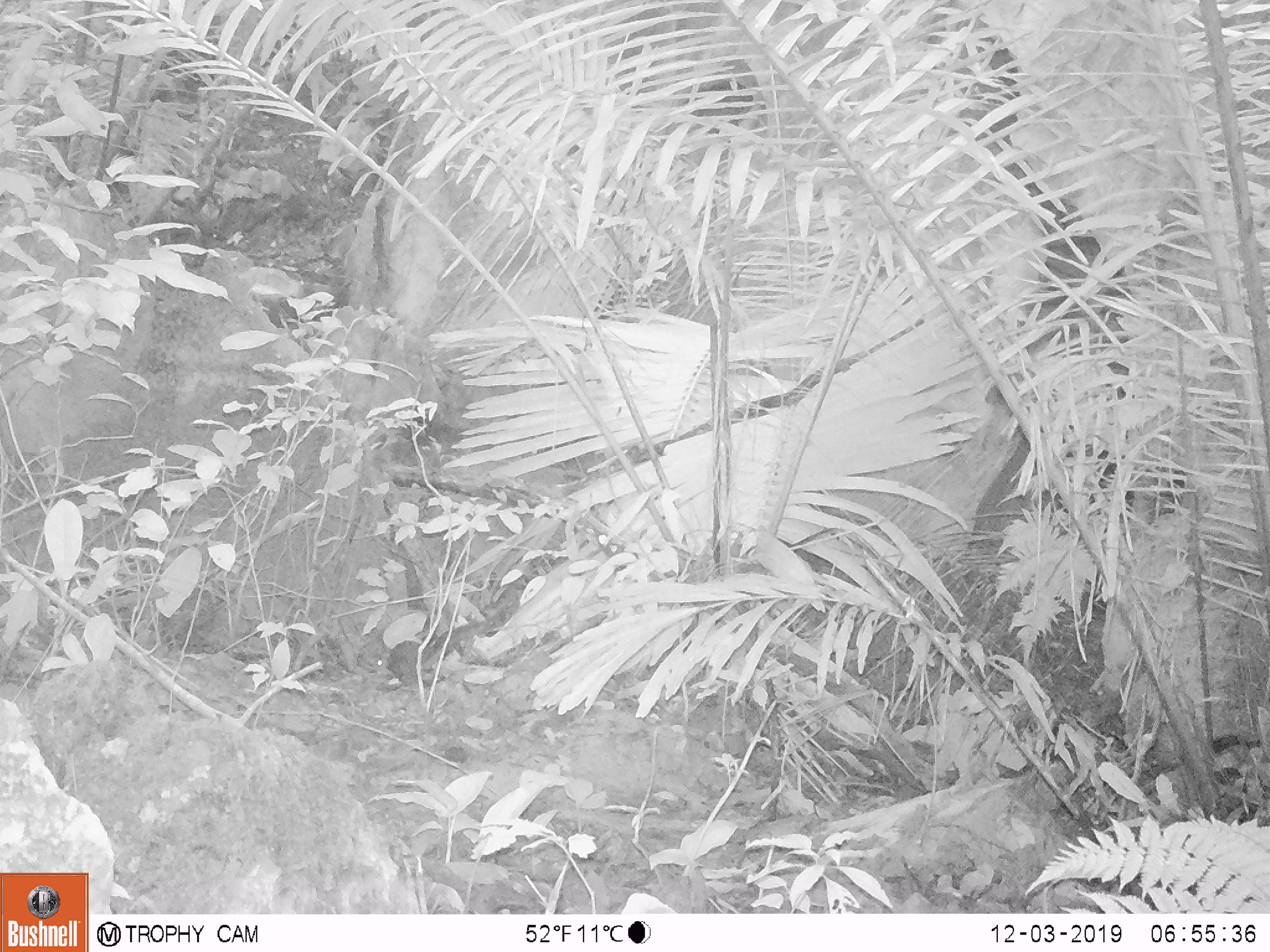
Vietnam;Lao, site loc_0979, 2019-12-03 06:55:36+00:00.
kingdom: Animalia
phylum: Chordata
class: Mammalia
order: Rodentia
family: Sciuridae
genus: Dremomys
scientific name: Dremomys rufigenis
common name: red-cheeked squirrel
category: red cheeked squirrel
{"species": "red cheeked squirrel (red-cheeked squirrel) (Dremomys rufigenis)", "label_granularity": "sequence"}